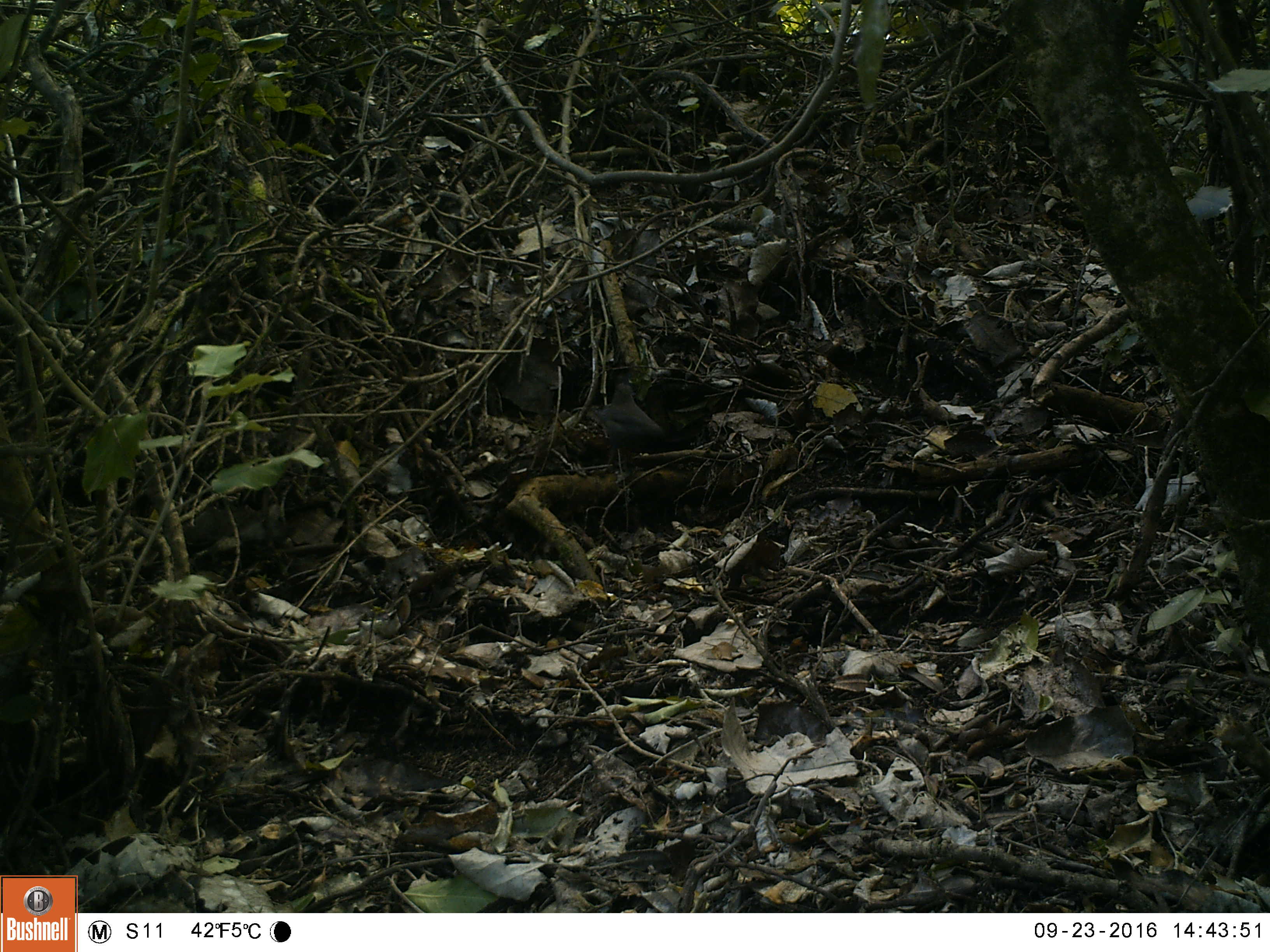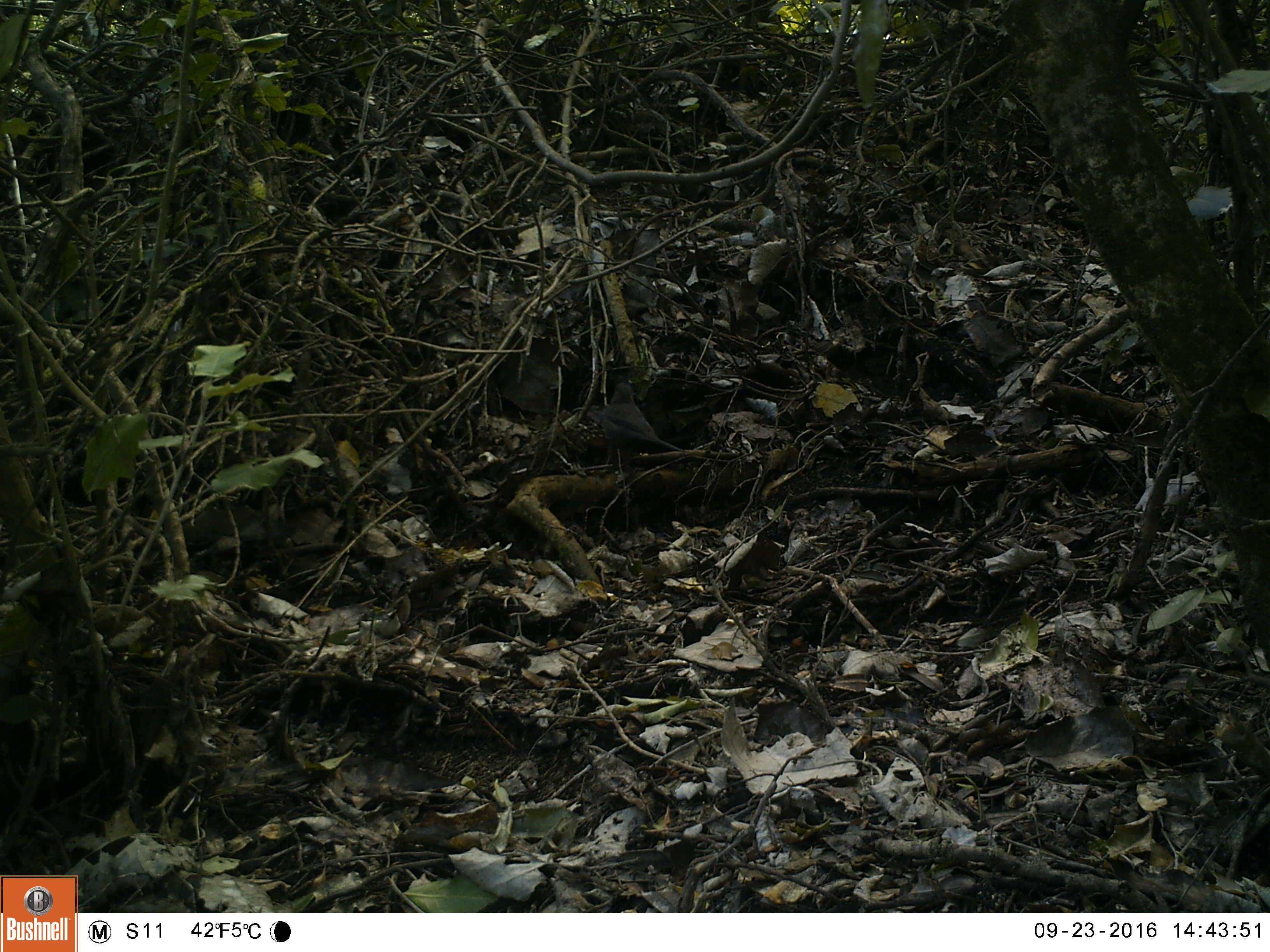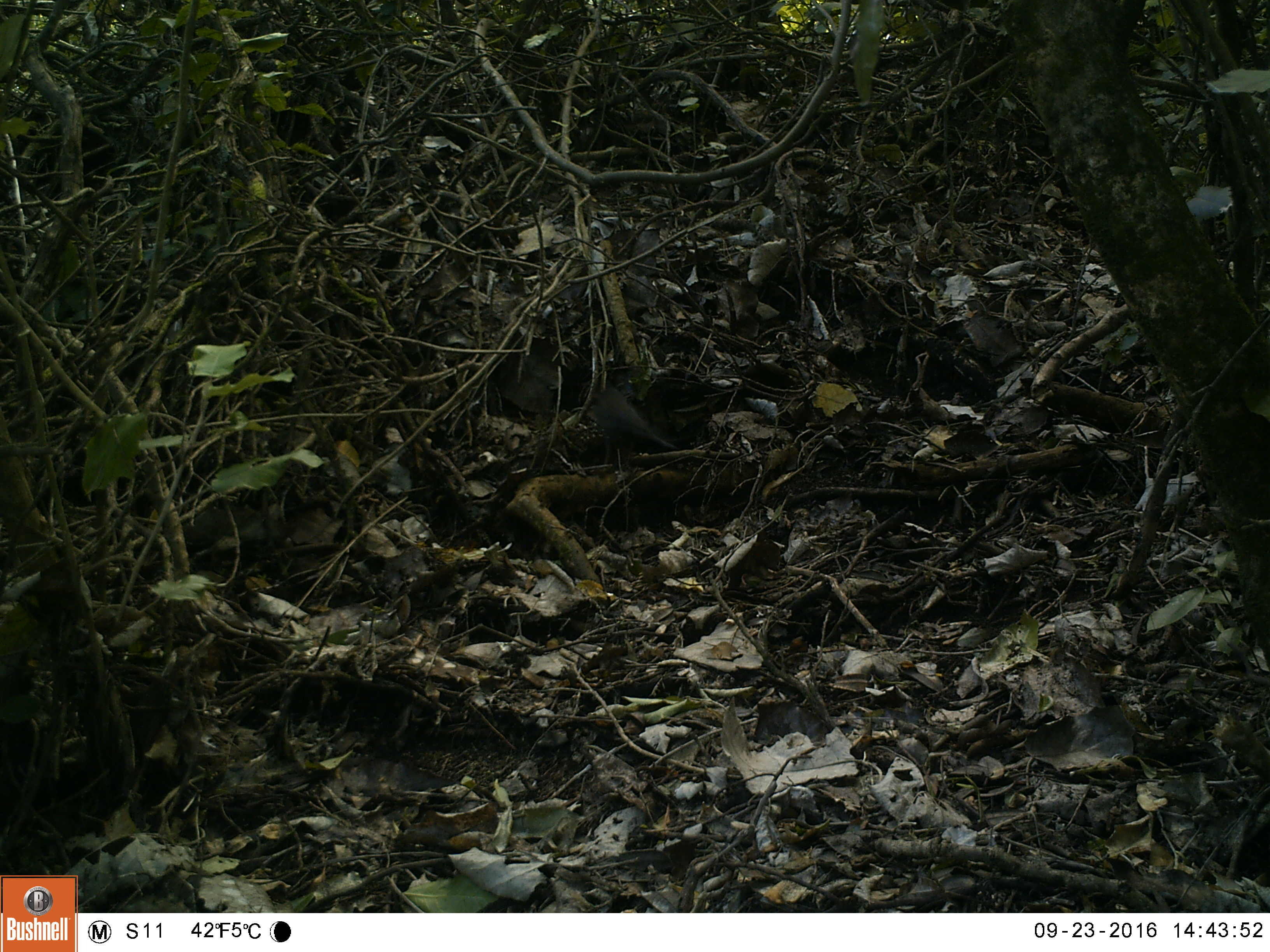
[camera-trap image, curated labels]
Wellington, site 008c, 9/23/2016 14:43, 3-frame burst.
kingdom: Animalia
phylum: Chordata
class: Aves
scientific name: Aves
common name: bird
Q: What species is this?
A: Bird (Aves).